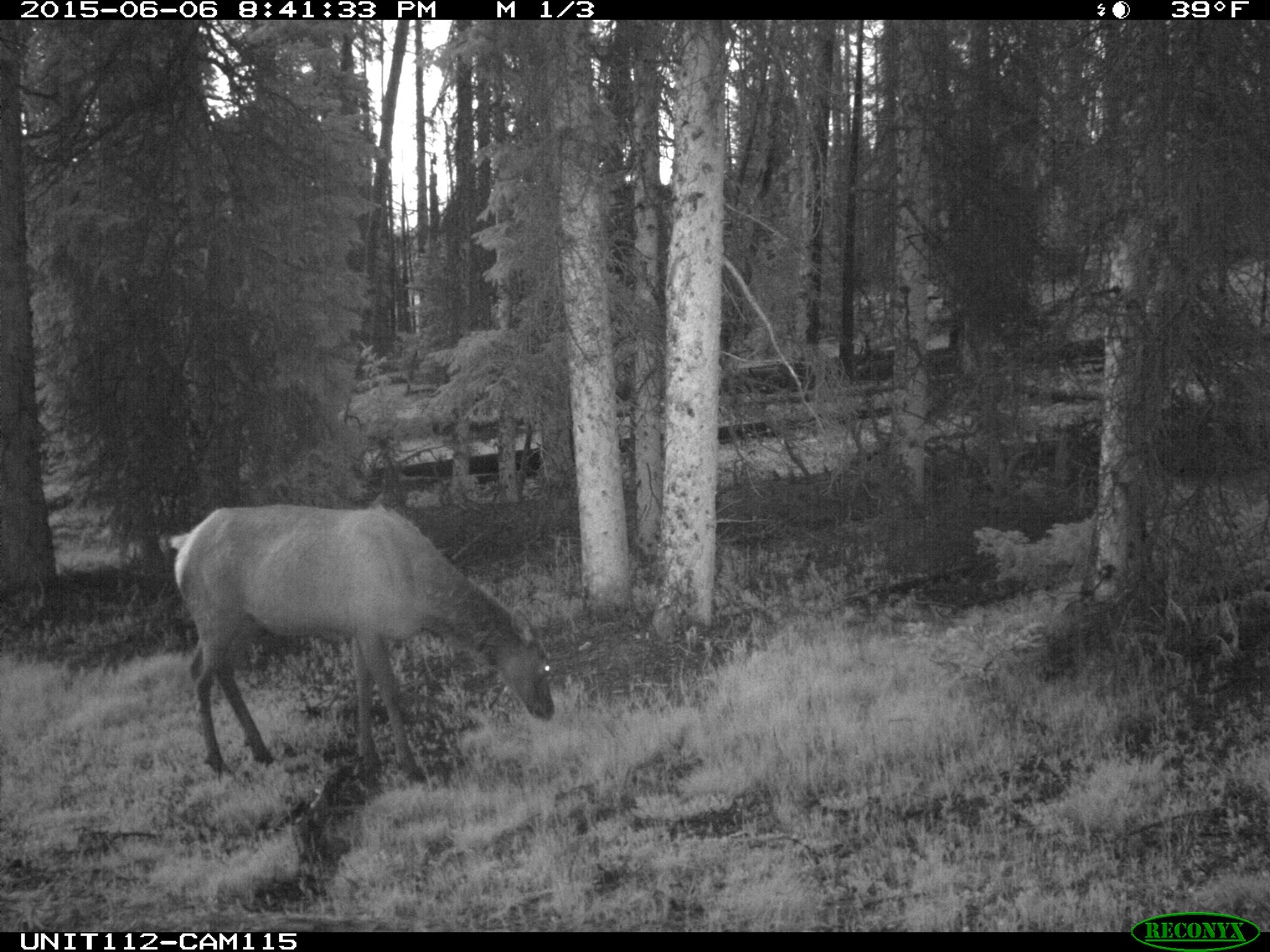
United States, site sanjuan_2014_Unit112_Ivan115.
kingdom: Animalia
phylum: Chordata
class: Mammalia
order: Artiodactyla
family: Cervidae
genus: Cervus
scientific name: Cervus elaphus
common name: red deer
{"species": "Cervus elaphus (red deer)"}